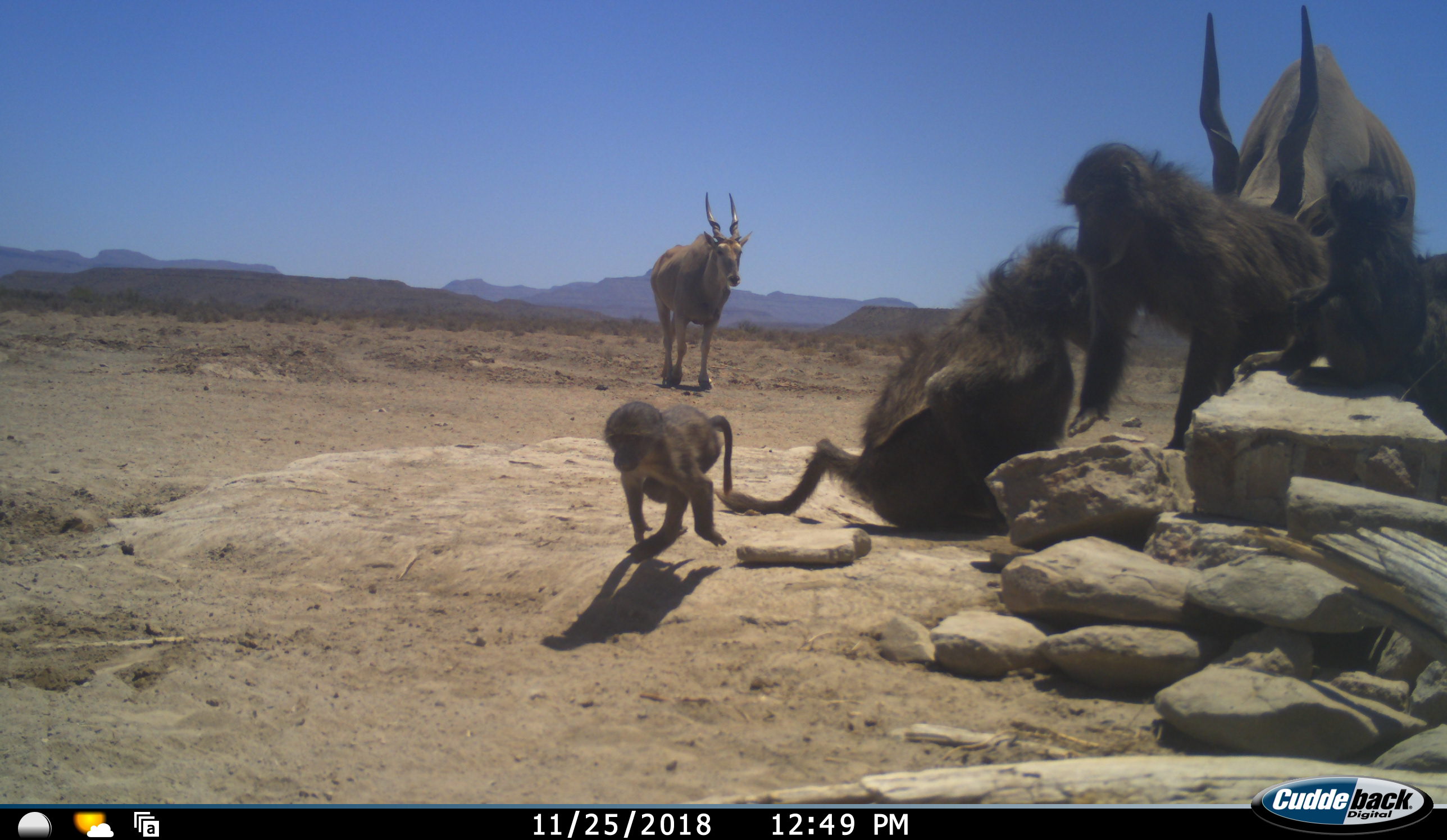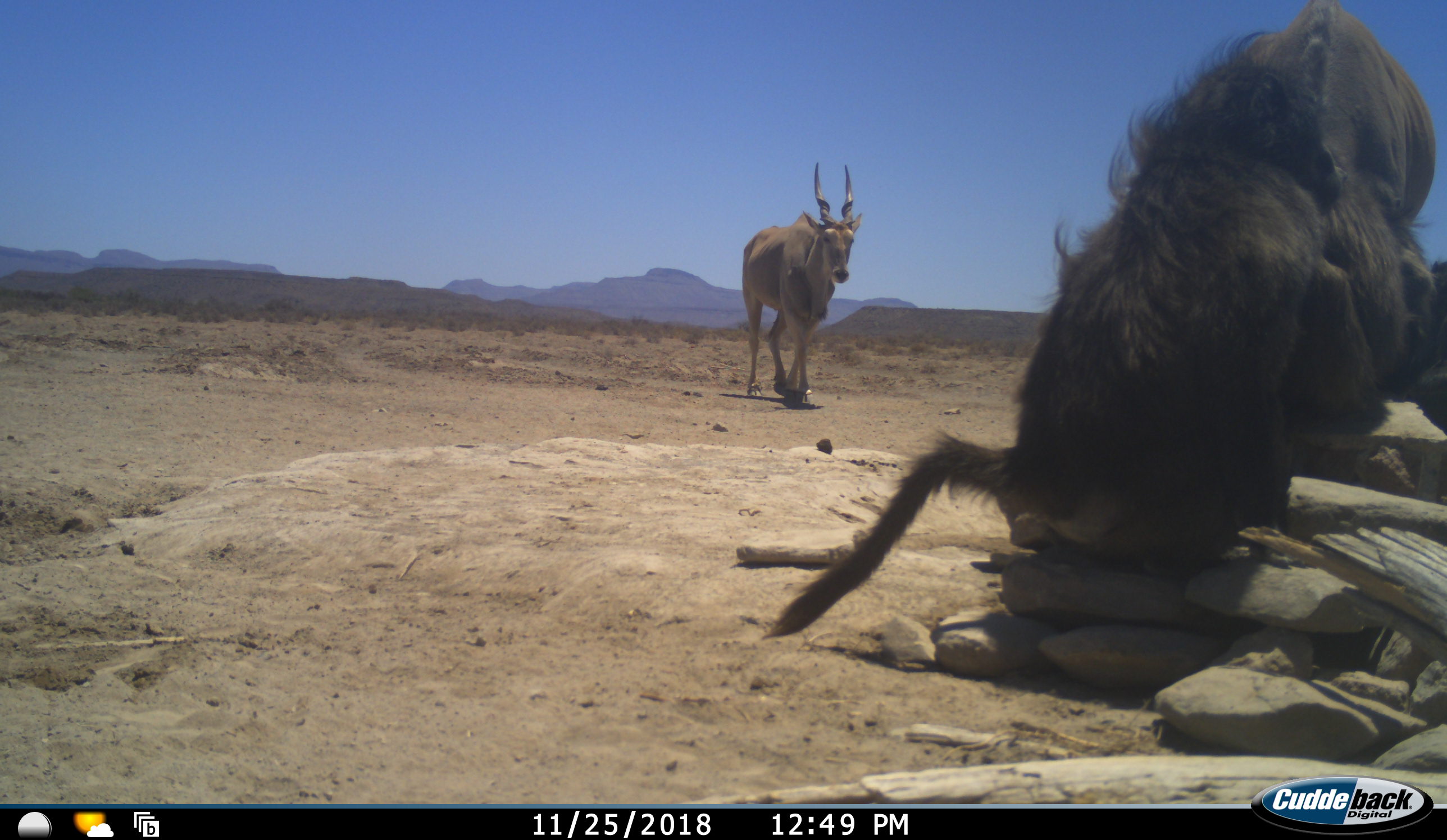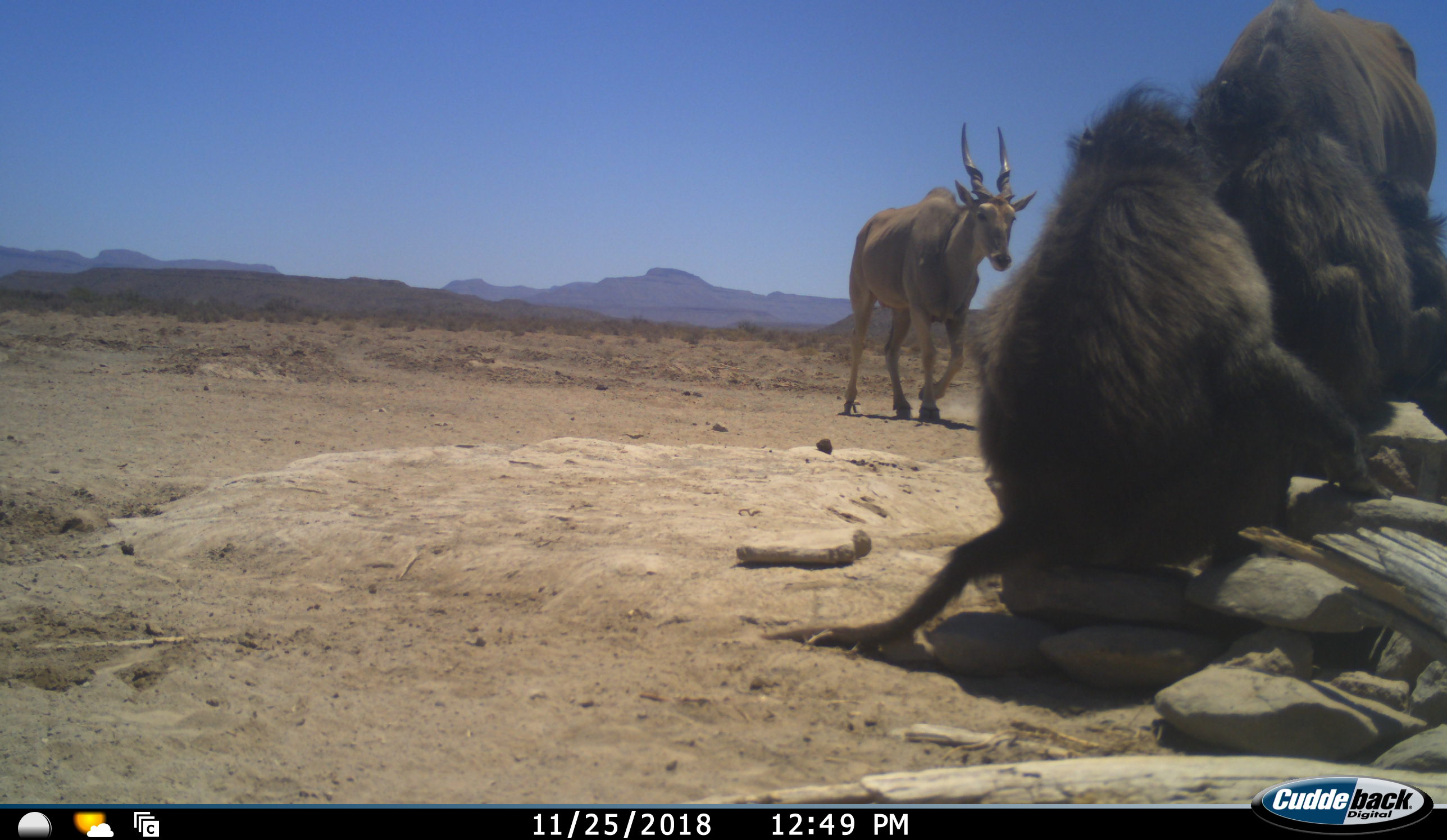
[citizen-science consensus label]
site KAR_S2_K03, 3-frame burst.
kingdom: Animalia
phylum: Chordata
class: Mammalia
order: Primates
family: Cercopithecidae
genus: Papio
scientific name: Papio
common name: baboon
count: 4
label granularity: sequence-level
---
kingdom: Animalia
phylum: Chordata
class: Mammalia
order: Artiodactyla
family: Bovidae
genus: Tragelaphus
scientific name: Tragelaphus oryx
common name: eland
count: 2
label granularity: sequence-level